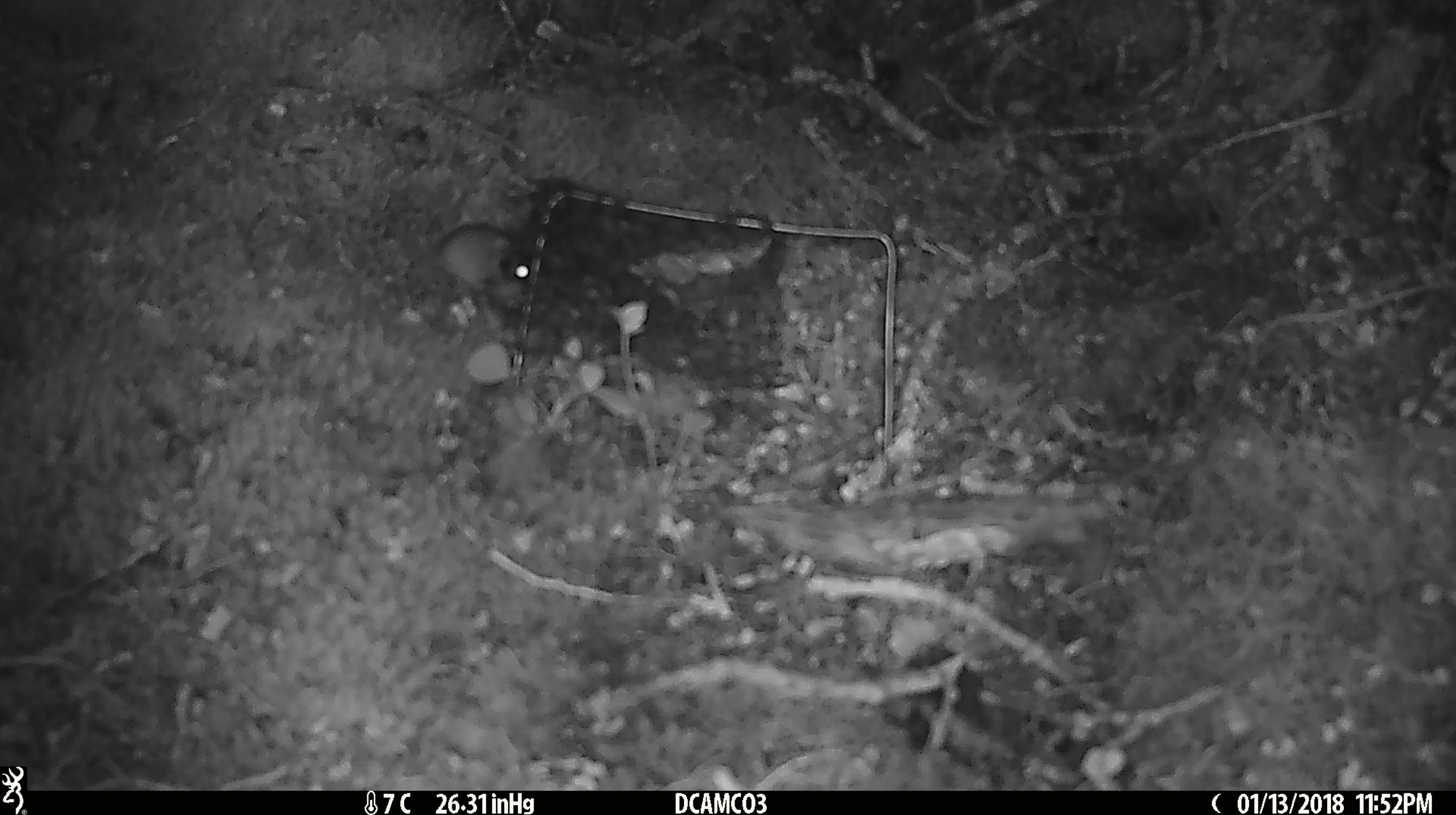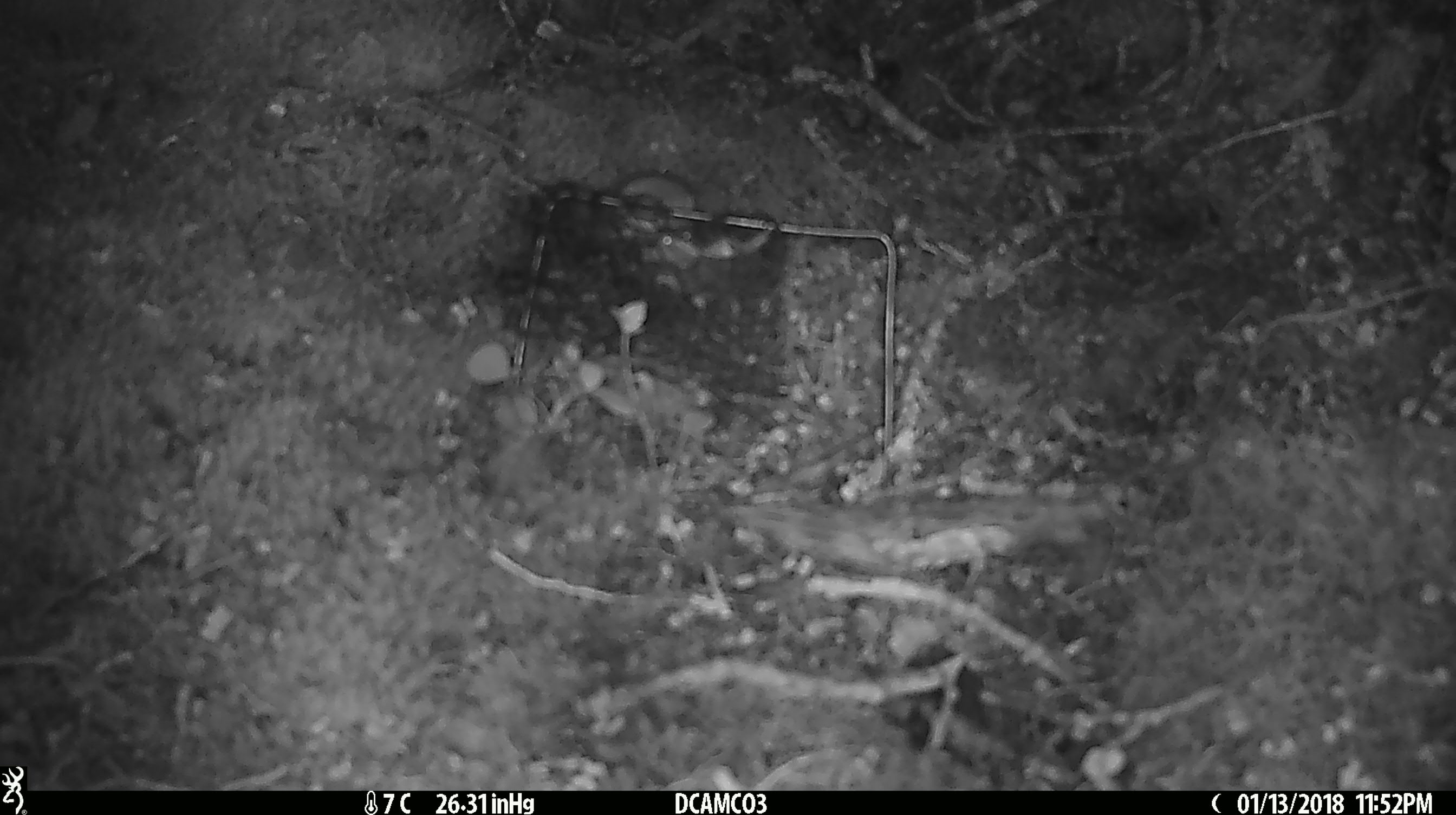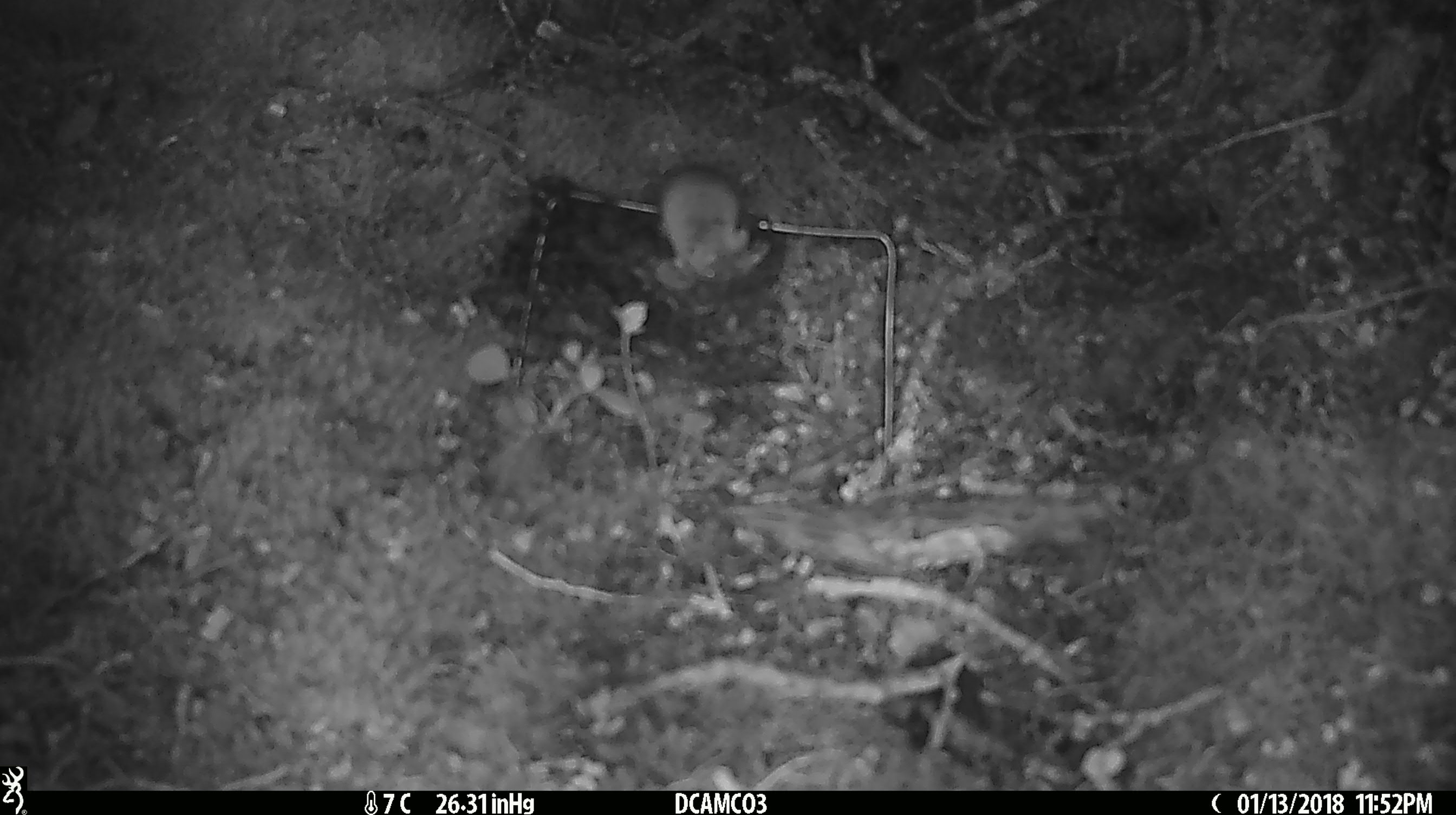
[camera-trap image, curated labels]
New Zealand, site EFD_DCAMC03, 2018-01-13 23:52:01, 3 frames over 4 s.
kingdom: Animalia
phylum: Chordata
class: Mammalia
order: Rodentia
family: Muridae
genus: Mus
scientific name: Mus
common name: mouse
Mouse (Mus).